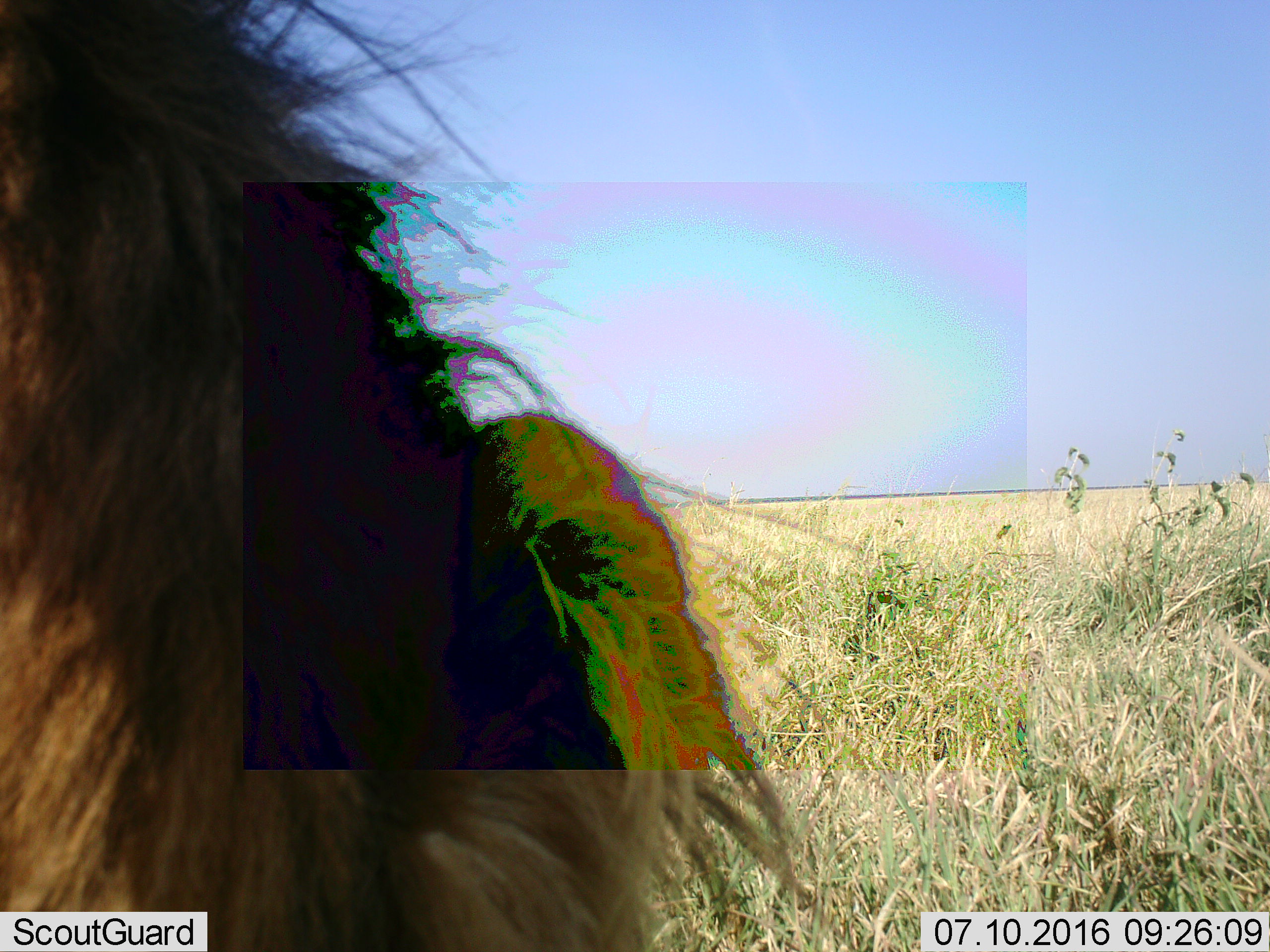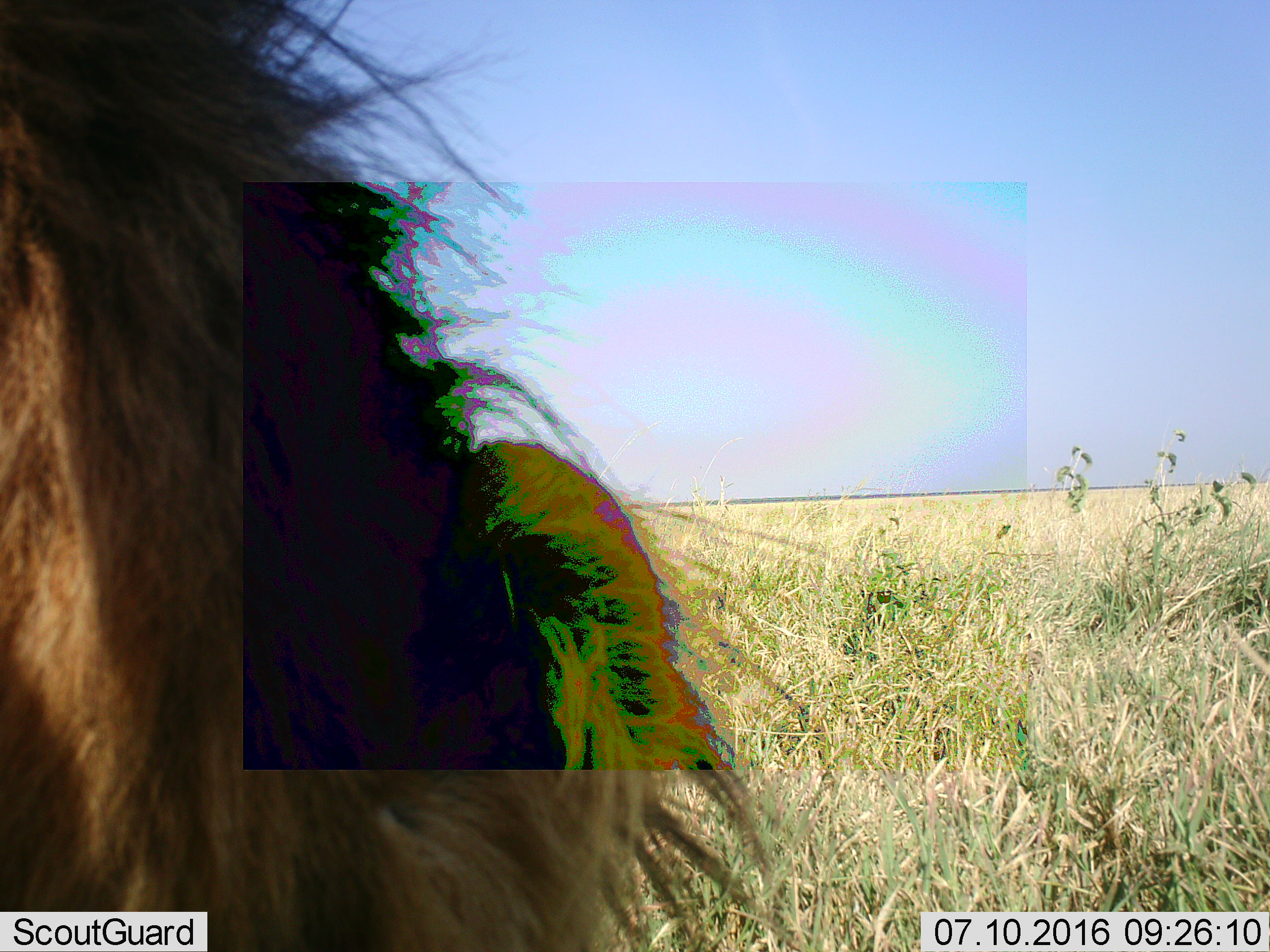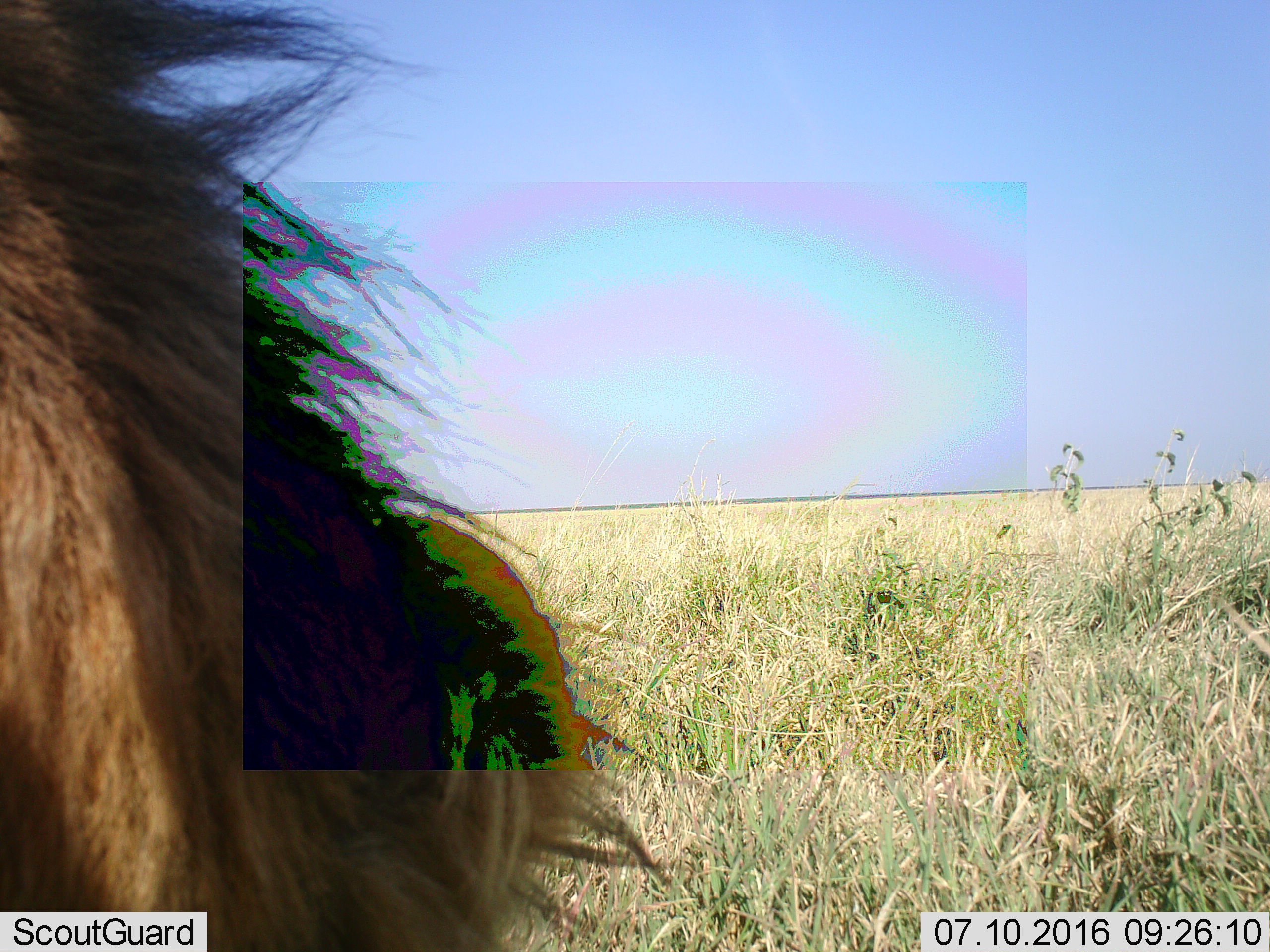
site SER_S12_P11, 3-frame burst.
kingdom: Animalia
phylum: Chordata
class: Mammalia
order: Carnivora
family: Felidae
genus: Panthera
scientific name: Panthera leo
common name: lion male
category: lionmale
Lionmale (lion male) (Panthera leo), count 1. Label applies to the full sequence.